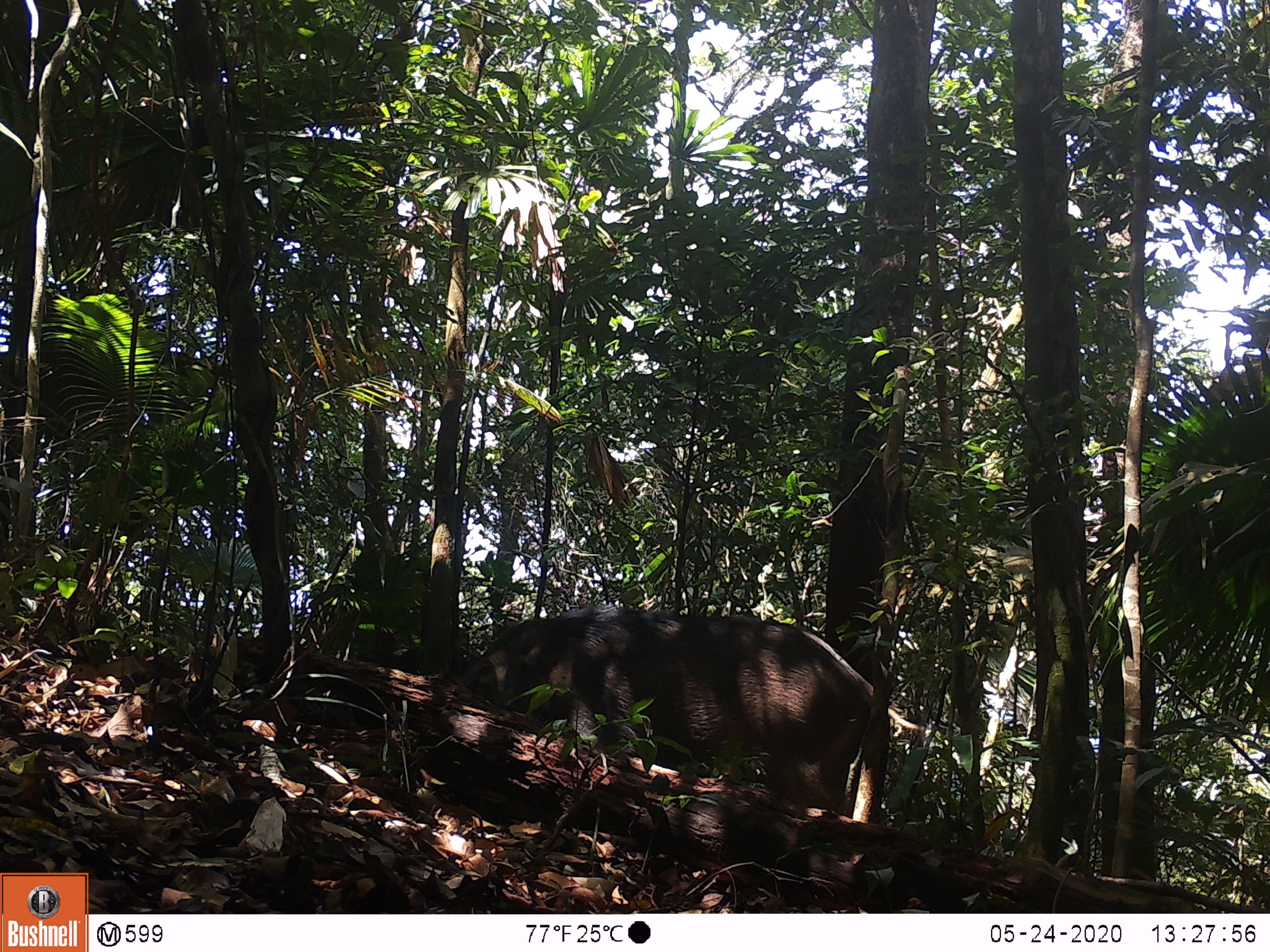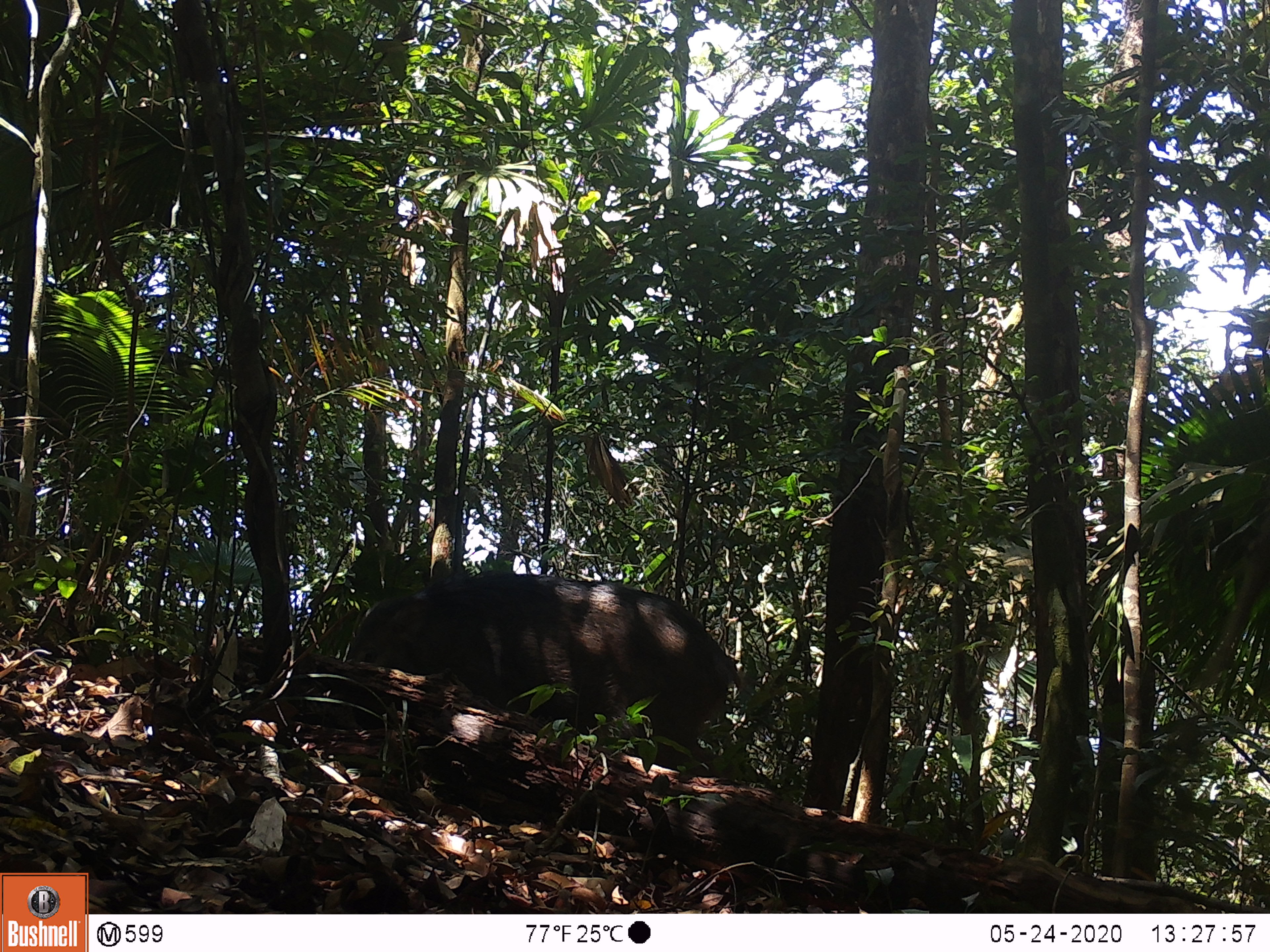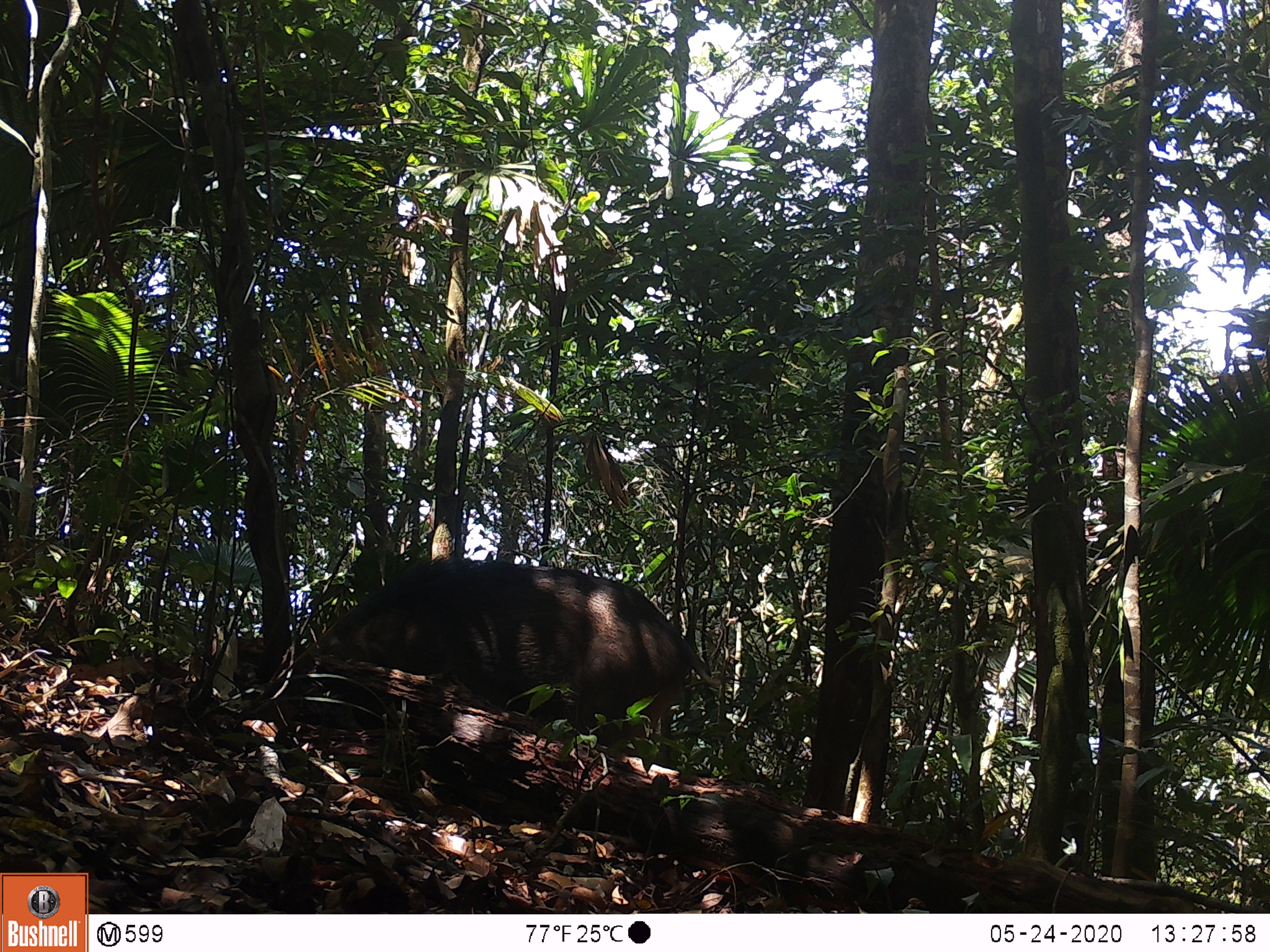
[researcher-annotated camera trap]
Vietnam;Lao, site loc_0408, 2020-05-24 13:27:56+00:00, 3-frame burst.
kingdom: Animalia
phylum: Chordata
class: Mammalia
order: Artiodactyla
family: Suidae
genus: Sus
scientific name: Sus scrofa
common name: eurasian wild pig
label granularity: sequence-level